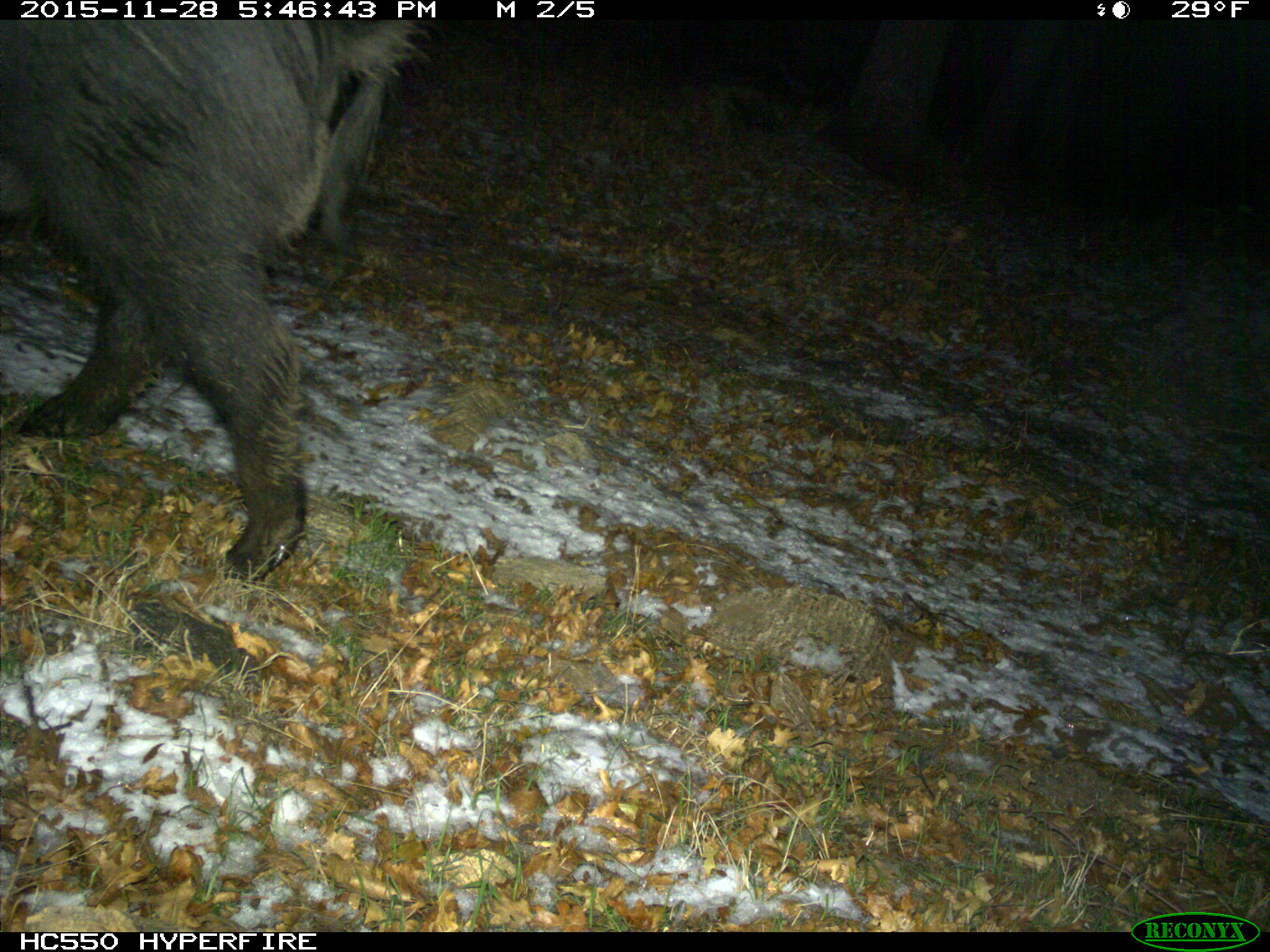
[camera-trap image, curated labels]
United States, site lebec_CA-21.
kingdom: Animalia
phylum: Chordata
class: Mammalia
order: Artiodactyla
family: Suidae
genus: Sus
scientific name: Sus scrofa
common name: wild boar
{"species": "Sus scrofa (wild boar)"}